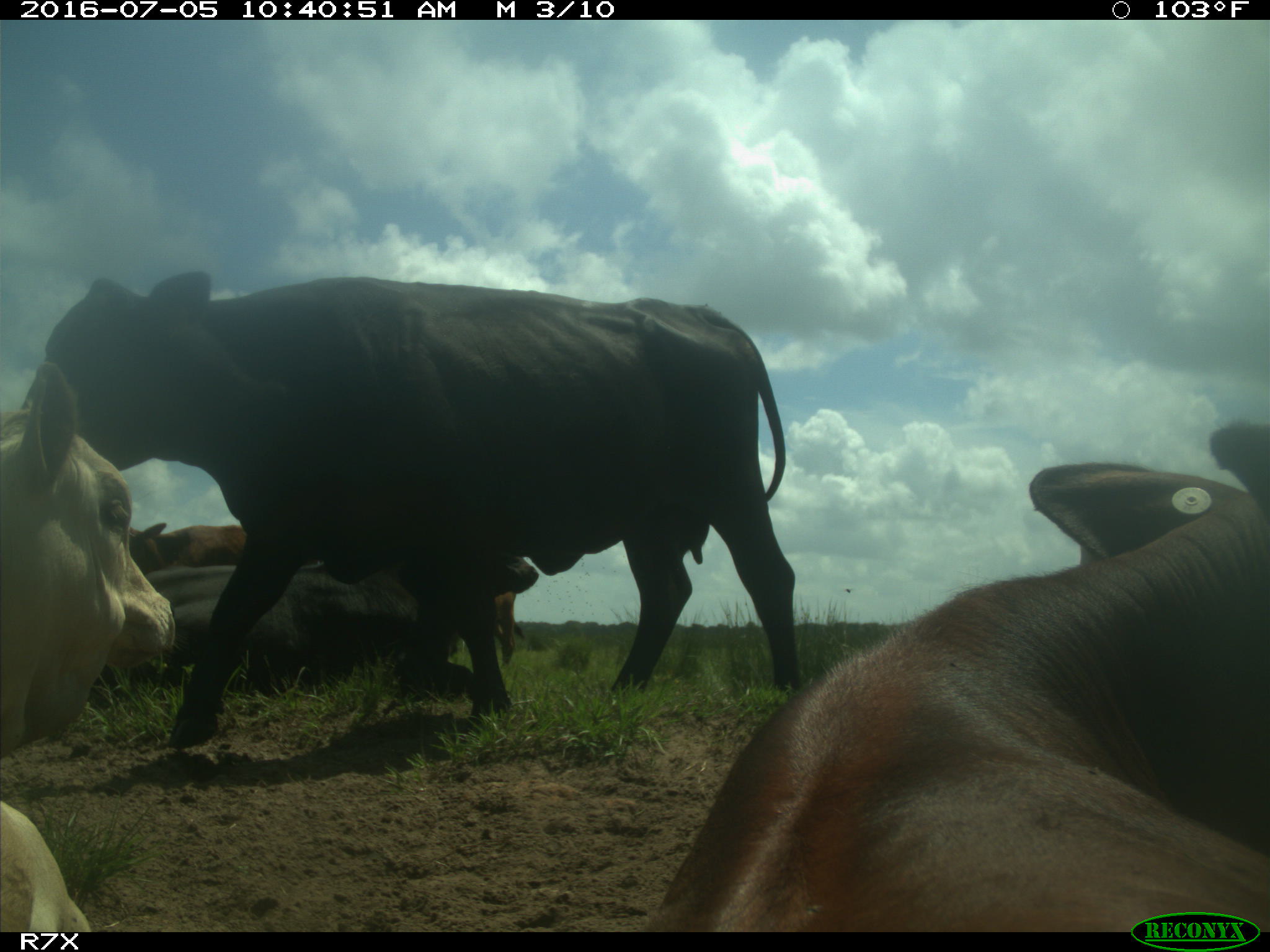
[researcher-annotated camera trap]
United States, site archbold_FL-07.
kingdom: Animalia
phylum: Chordata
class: Mammalia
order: Artiodactyla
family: Bovidae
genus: Bos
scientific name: Bos taurus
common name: domestic cow